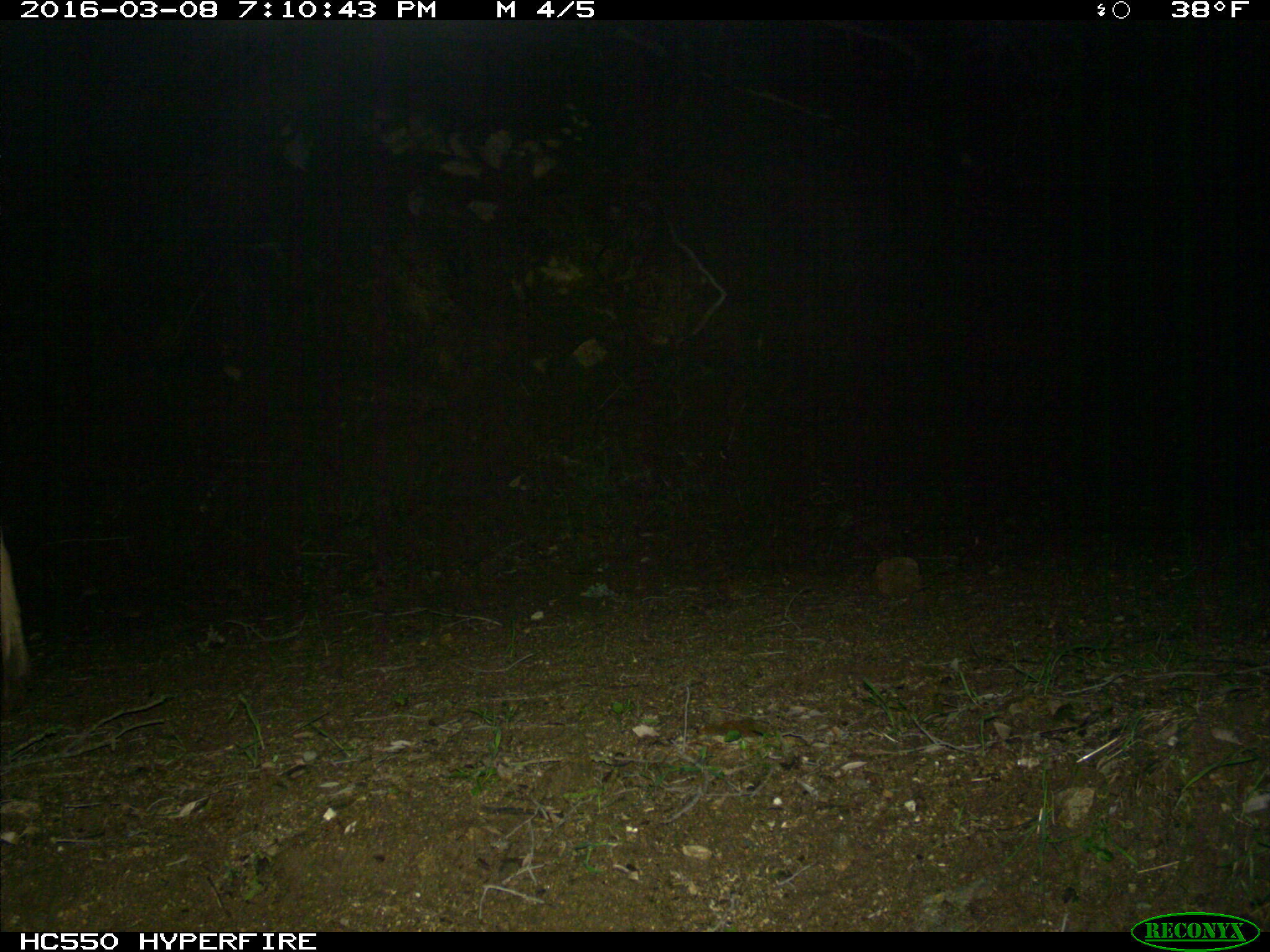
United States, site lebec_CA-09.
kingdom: Animalia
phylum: Chordata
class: Mammalia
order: Artiodactyla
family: Cervidae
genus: Odocoileus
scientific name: Odocoileus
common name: deer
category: unidentified deer